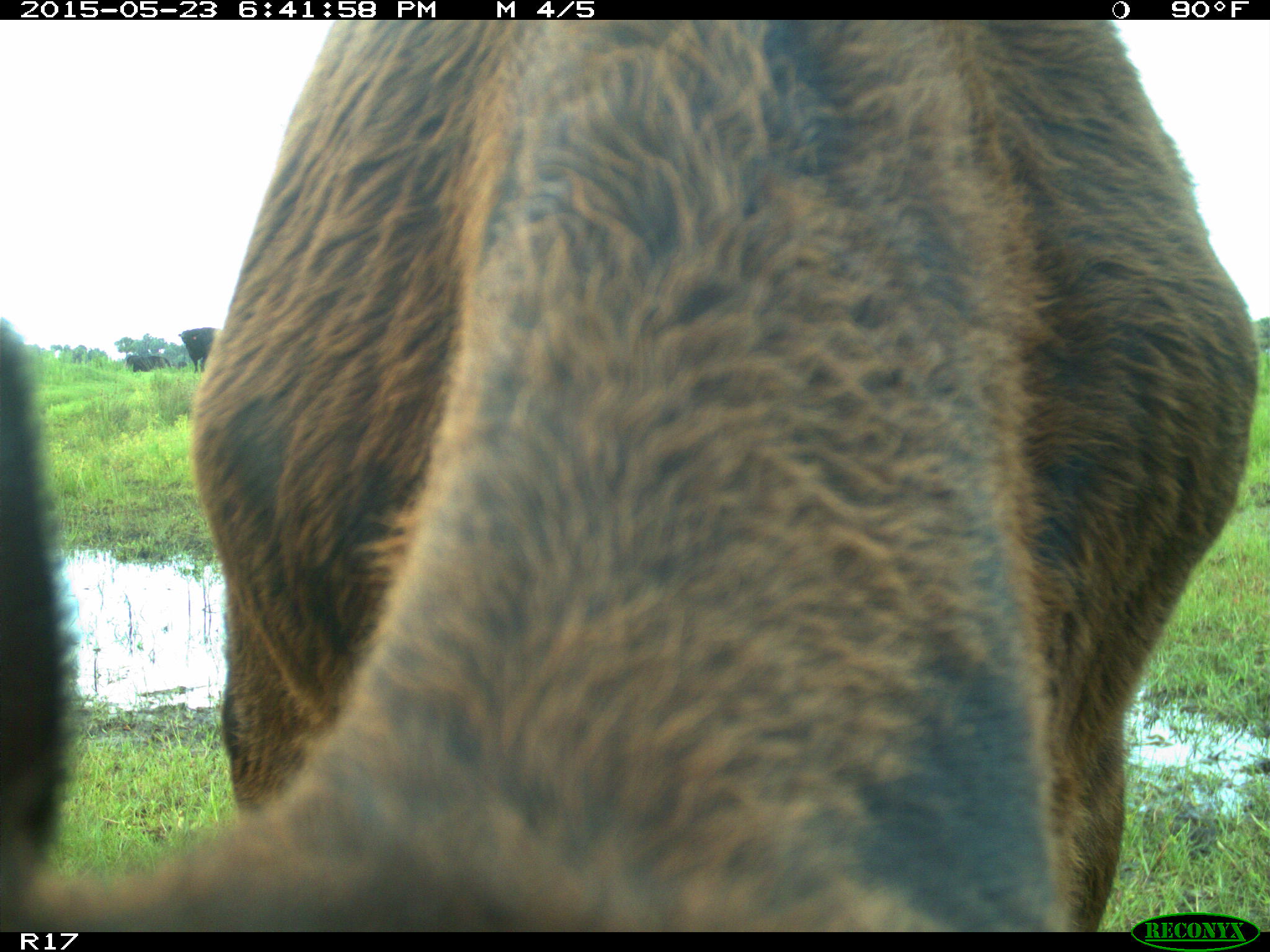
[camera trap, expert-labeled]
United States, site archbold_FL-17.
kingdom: Animalia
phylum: Chordata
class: Mammalia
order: Artiodactyla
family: Bovidae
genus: Bos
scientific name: Bos taurus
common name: domestic cow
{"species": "Bos taurus (domestic cow)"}